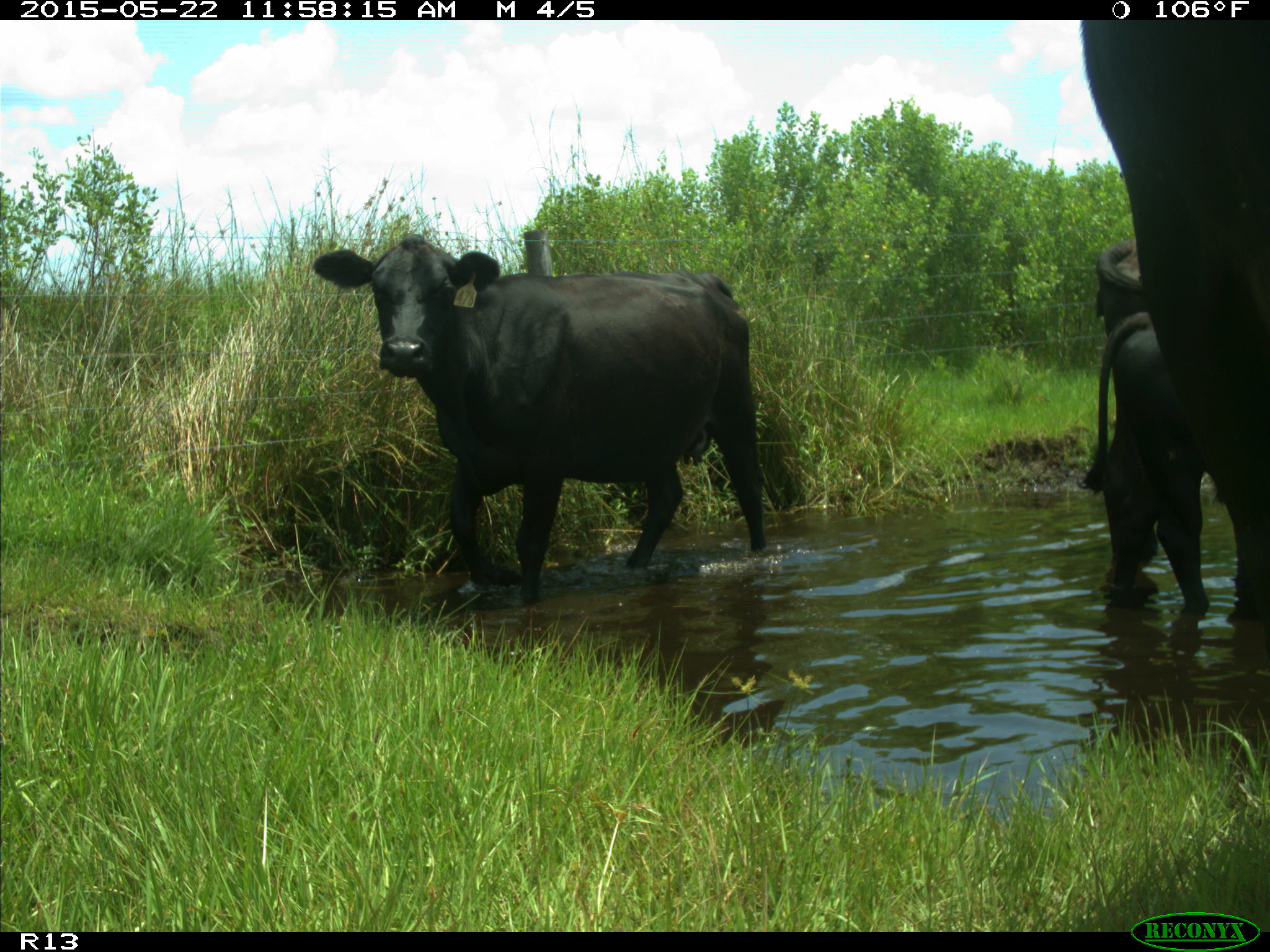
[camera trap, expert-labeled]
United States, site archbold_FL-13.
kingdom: Animalia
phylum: Chordata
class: Mammalia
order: Artiodactyla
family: Bovidae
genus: Bos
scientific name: Bos taurus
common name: domestic cow